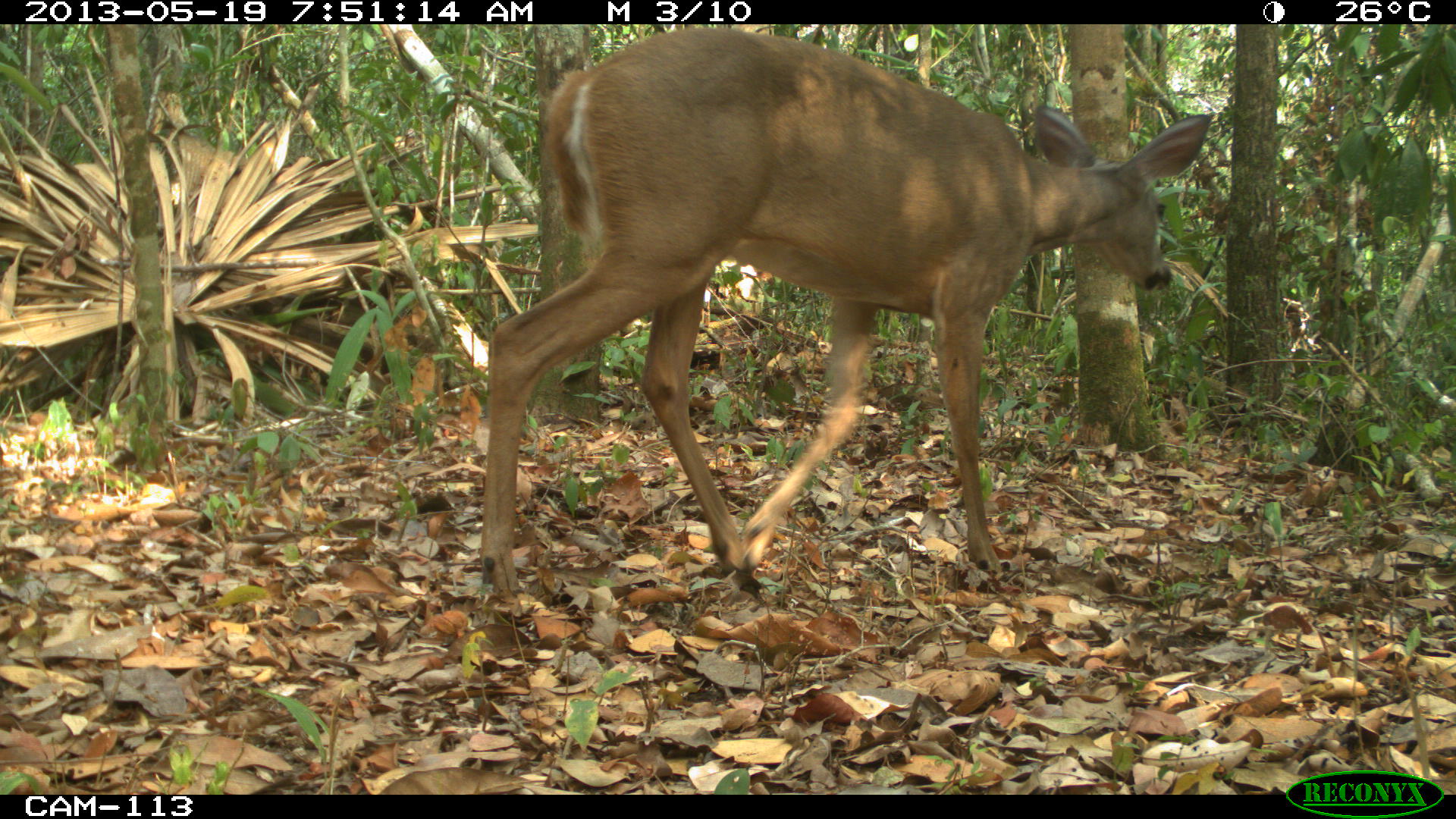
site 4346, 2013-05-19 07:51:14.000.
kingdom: Animalia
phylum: Chordata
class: Mammalia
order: Artiodactyla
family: Cervidae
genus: Odocoileus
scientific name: Odocoileus virginianus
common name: white-tailed deer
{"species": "Odocoileus virginianus (white-tailed deer)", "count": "1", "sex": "female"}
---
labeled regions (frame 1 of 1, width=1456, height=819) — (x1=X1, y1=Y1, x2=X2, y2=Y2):
odocoileus virginianus: (x1=477, y1=25, x2=1212, y2=603)